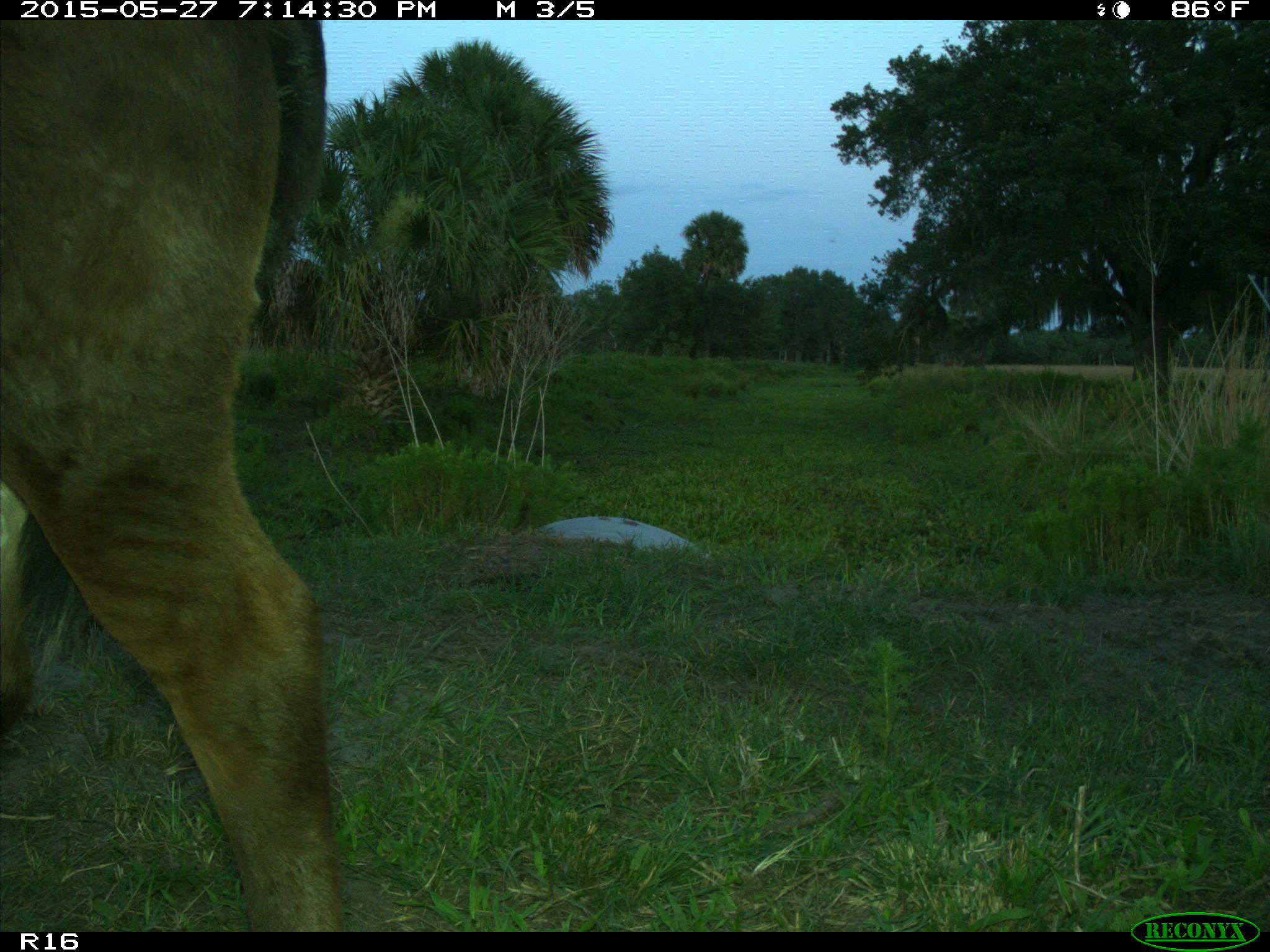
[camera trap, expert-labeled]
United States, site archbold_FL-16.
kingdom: Animalia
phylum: Chordata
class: Mammalia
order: Artiodactyla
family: Bovidae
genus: Bos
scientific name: Bos taurus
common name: domestic cow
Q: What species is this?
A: Bos taurus (domestic cow).